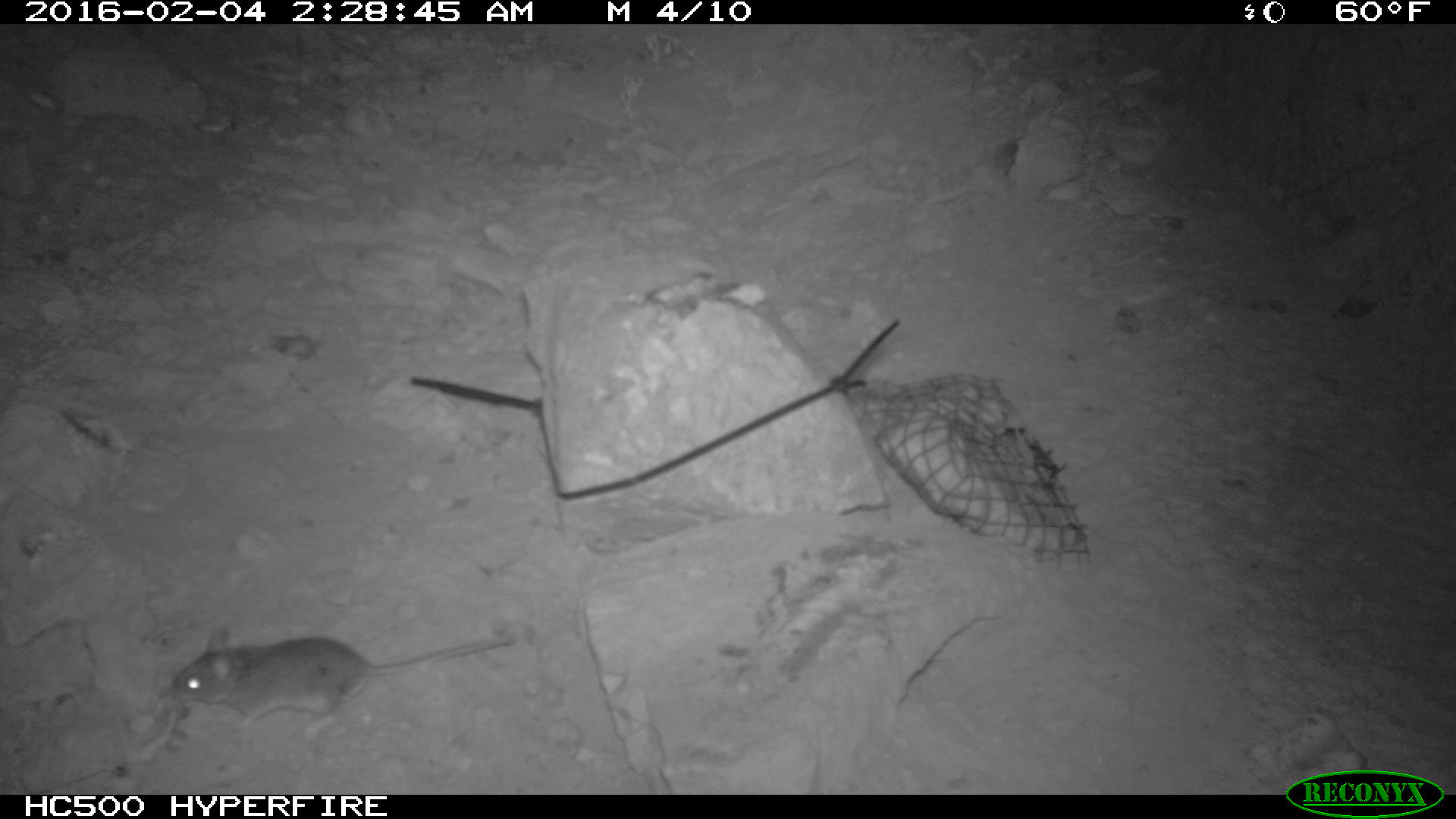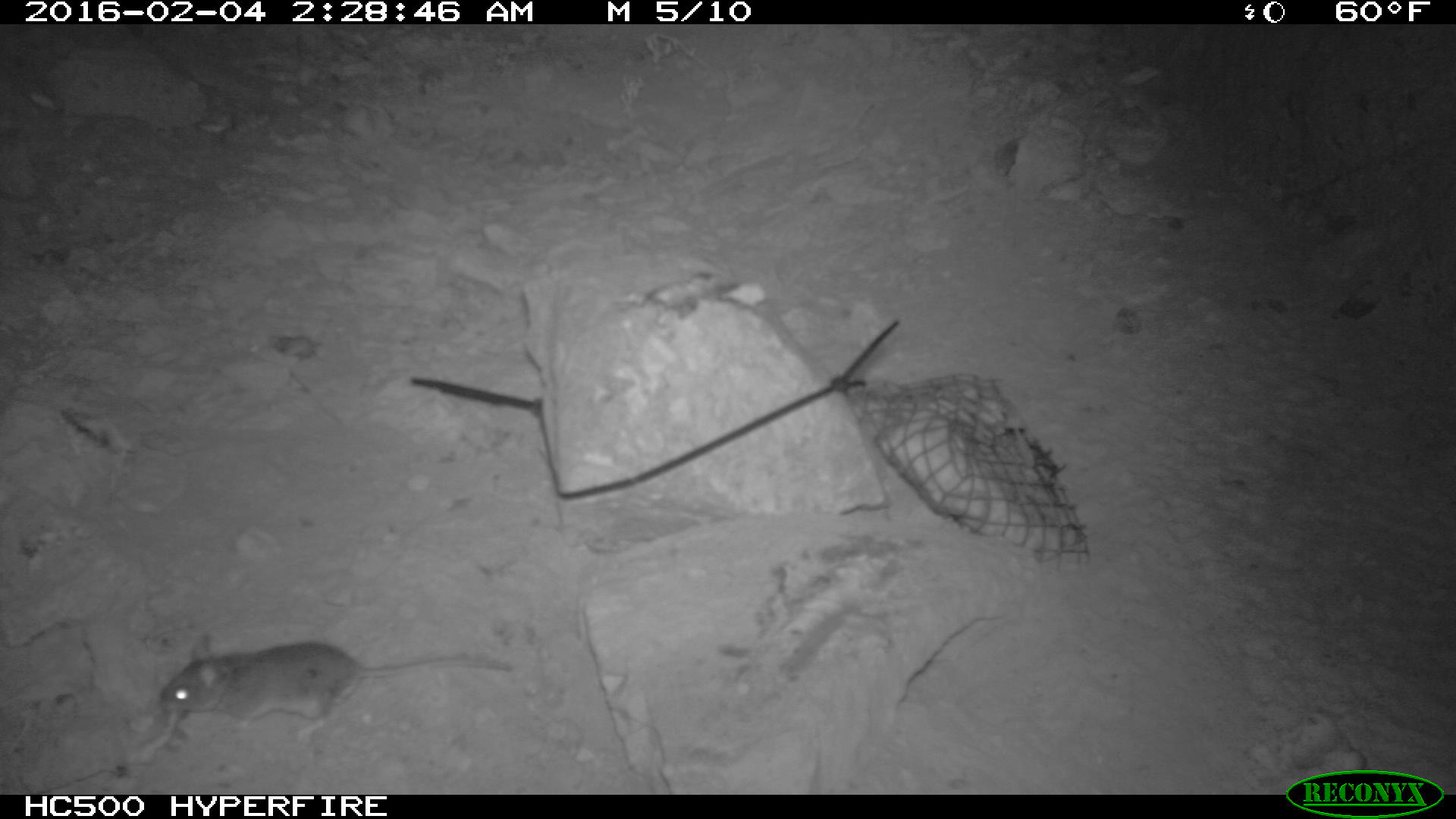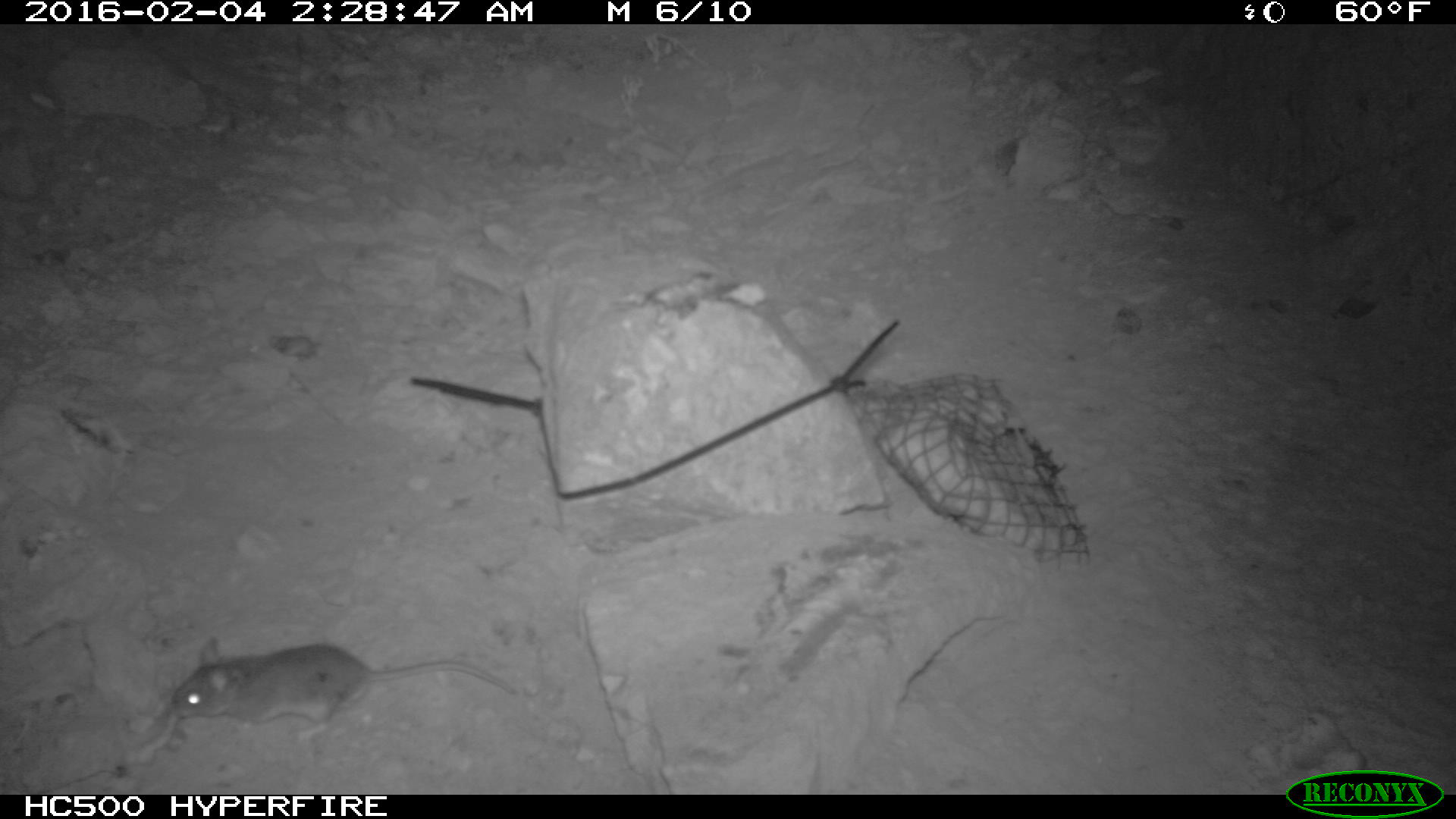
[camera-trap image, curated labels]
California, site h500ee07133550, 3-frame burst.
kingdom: Animalia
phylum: Chordata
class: Mammalia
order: Rodentia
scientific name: Rodentia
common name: rodent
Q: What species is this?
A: Rodent (Rodentia).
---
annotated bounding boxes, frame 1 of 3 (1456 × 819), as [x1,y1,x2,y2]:
rodent: [168,623,516,726]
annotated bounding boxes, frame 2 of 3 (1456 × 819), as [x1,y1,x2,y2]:
rodent: [160,633,513,744]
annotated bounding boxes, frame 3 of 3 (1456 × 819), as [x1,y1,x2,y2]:
rodent: [168,636,513,741]